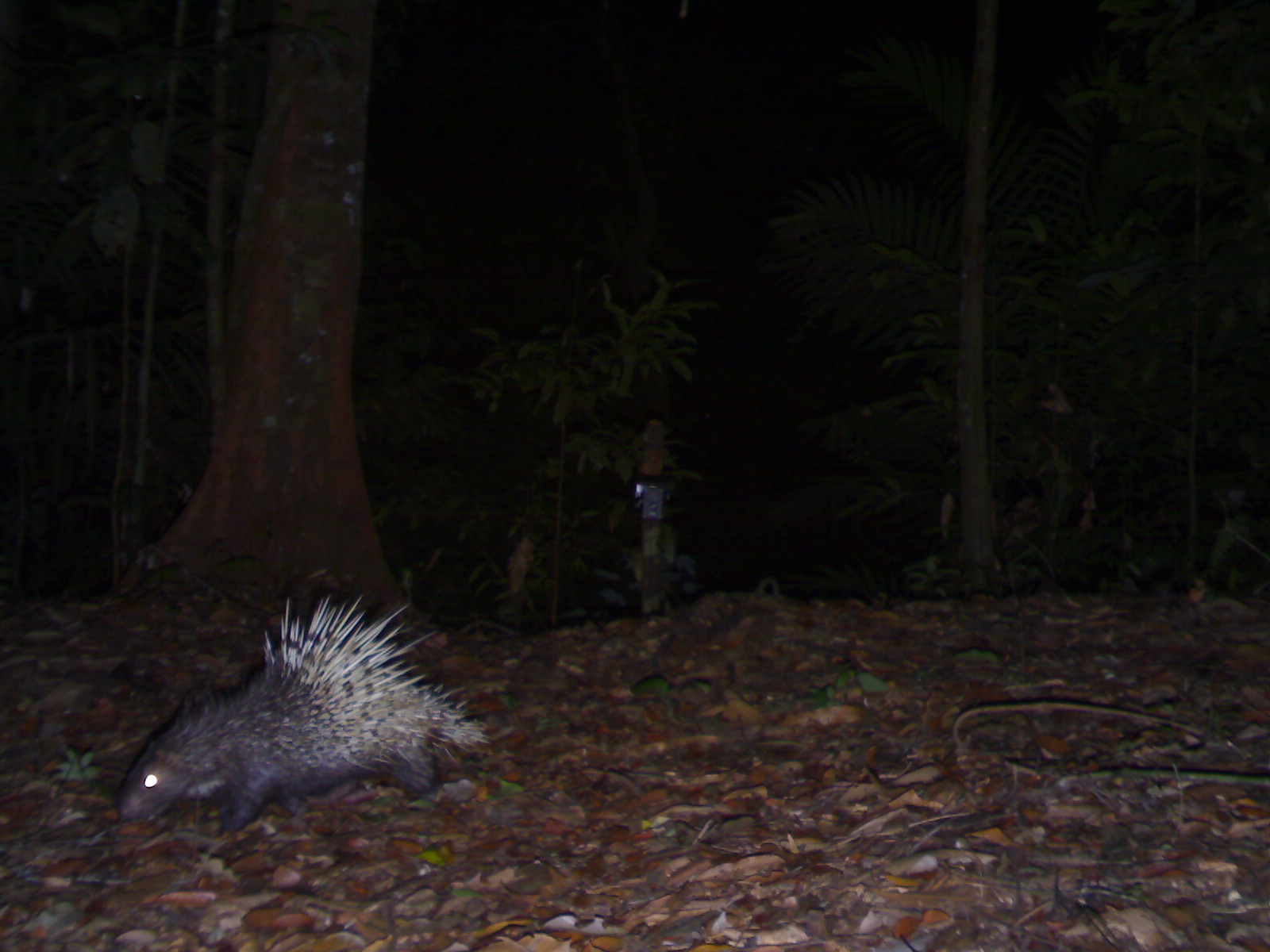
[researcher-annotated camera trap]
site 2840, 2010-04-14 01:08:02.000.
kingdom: Animalia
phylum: Chordata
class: Mammalia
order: Rodentia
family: Hystricidae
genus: Hystrix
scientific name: Hystrix brachyura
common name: east asian porcupine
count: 1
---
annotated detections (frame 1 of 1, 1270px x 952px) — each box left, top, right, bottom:
hystrix brachyura: 110, 593, 493, 832